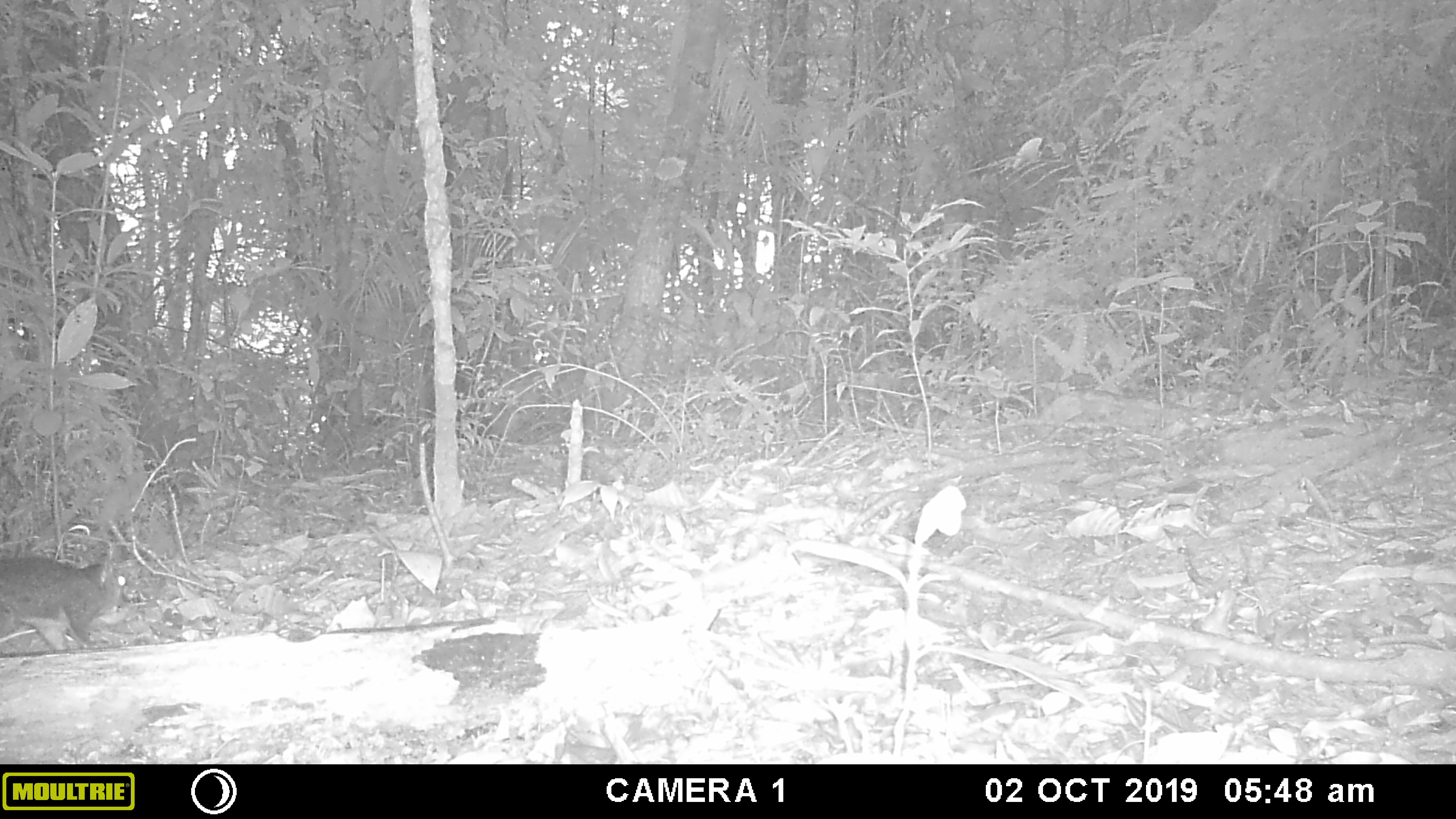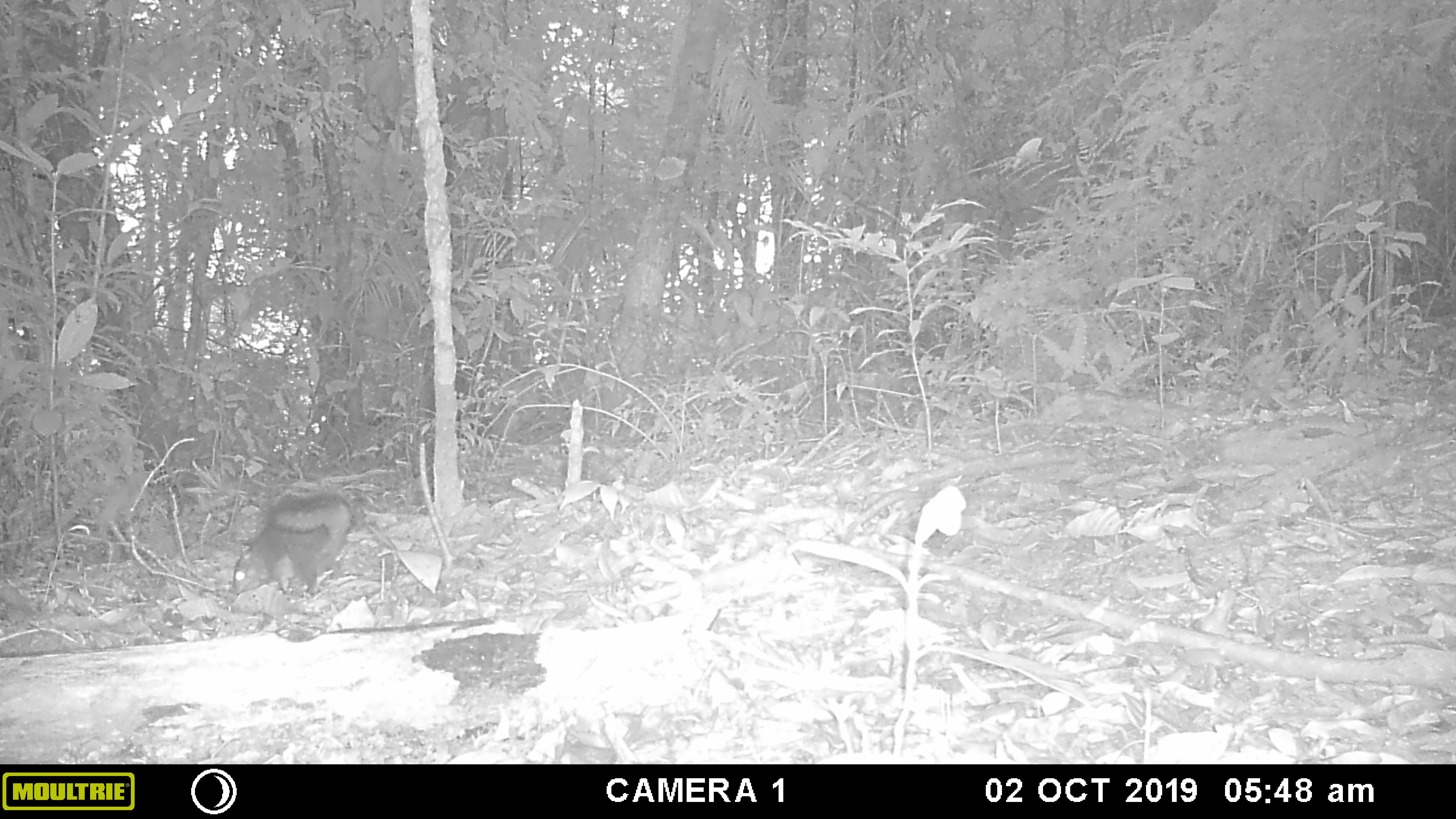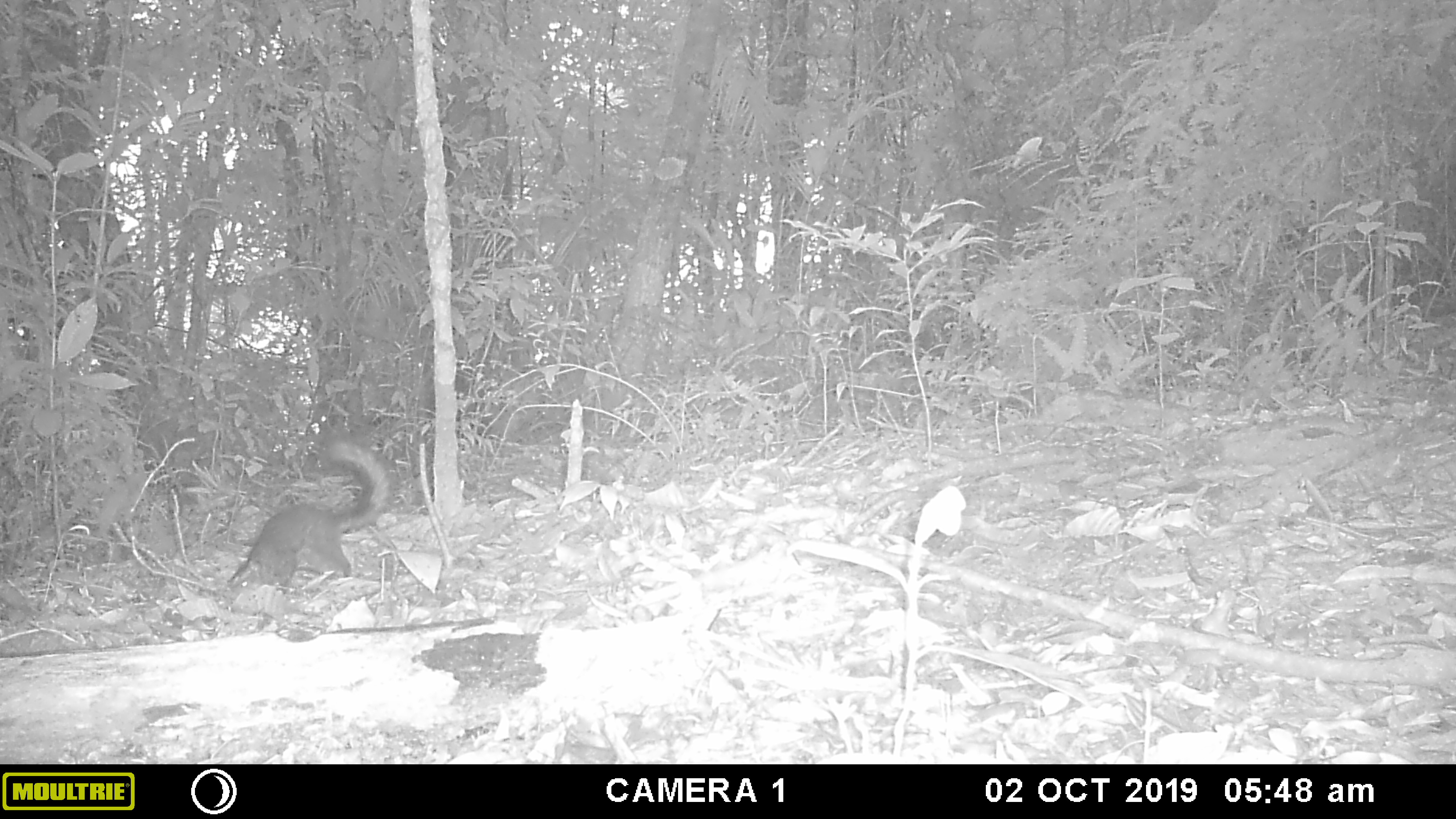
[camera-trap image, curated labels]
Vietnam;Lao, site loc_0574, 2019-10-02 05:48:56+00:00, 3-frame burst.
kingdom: Animalia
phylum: Chordata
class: Mammalia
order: Rodentia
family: Sciuridae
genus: Sciurus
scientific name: Sciurus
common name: squirrel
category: unidentified squirrel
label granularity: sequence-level